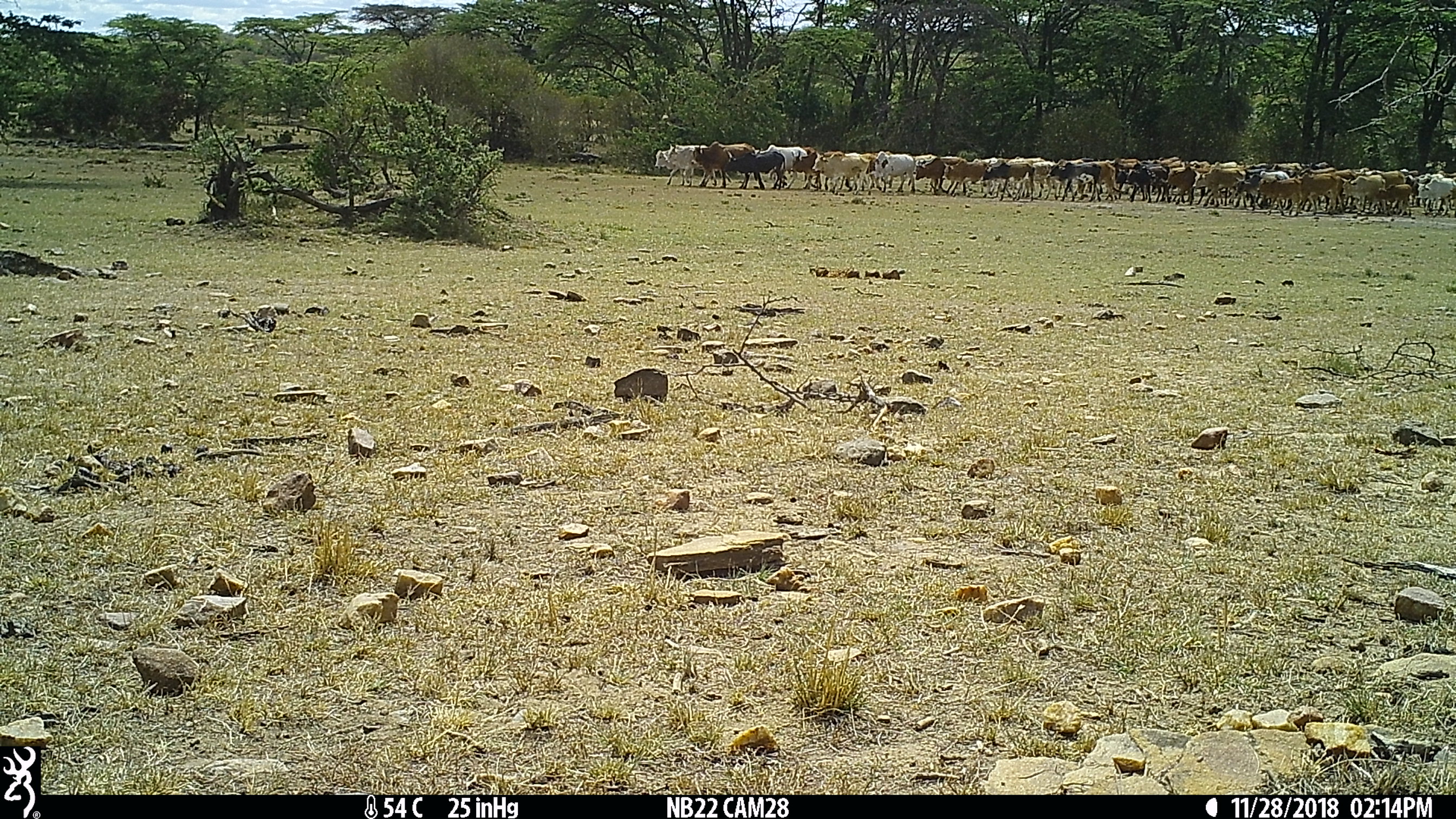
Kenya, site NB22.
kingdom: Animalia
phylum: Chordata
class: Mammalia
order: Artiodactyla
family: Bovidae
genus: Bos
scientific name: Bos taurus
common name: cattle